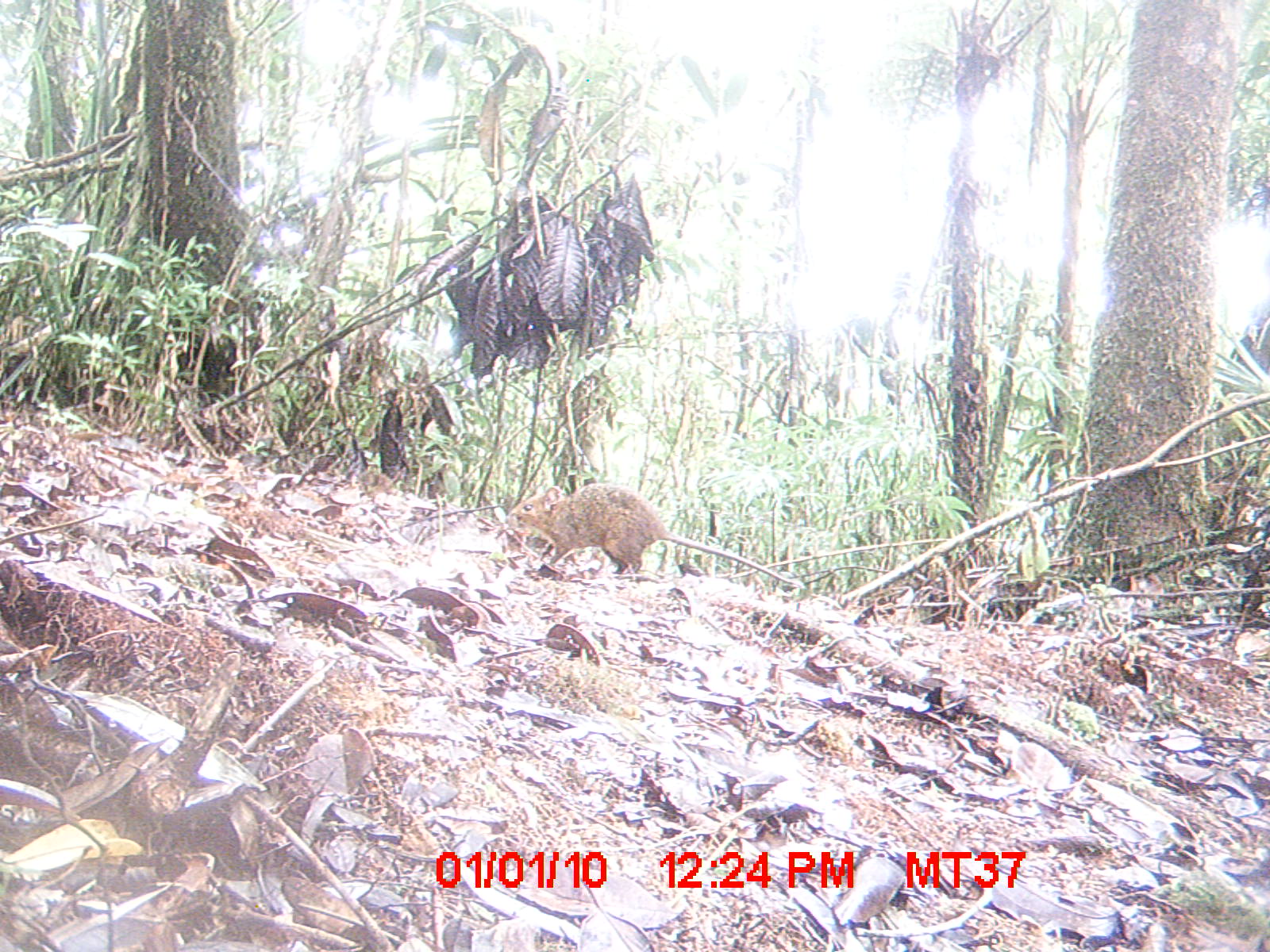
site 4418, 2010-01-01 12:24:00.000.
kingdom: Animalia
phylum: Chordata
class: Mammalia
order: Rodentia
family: Nesomyidae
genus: Hypogeomys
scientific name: Hypogeomys antimena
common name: malagasy giant rat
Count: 1.